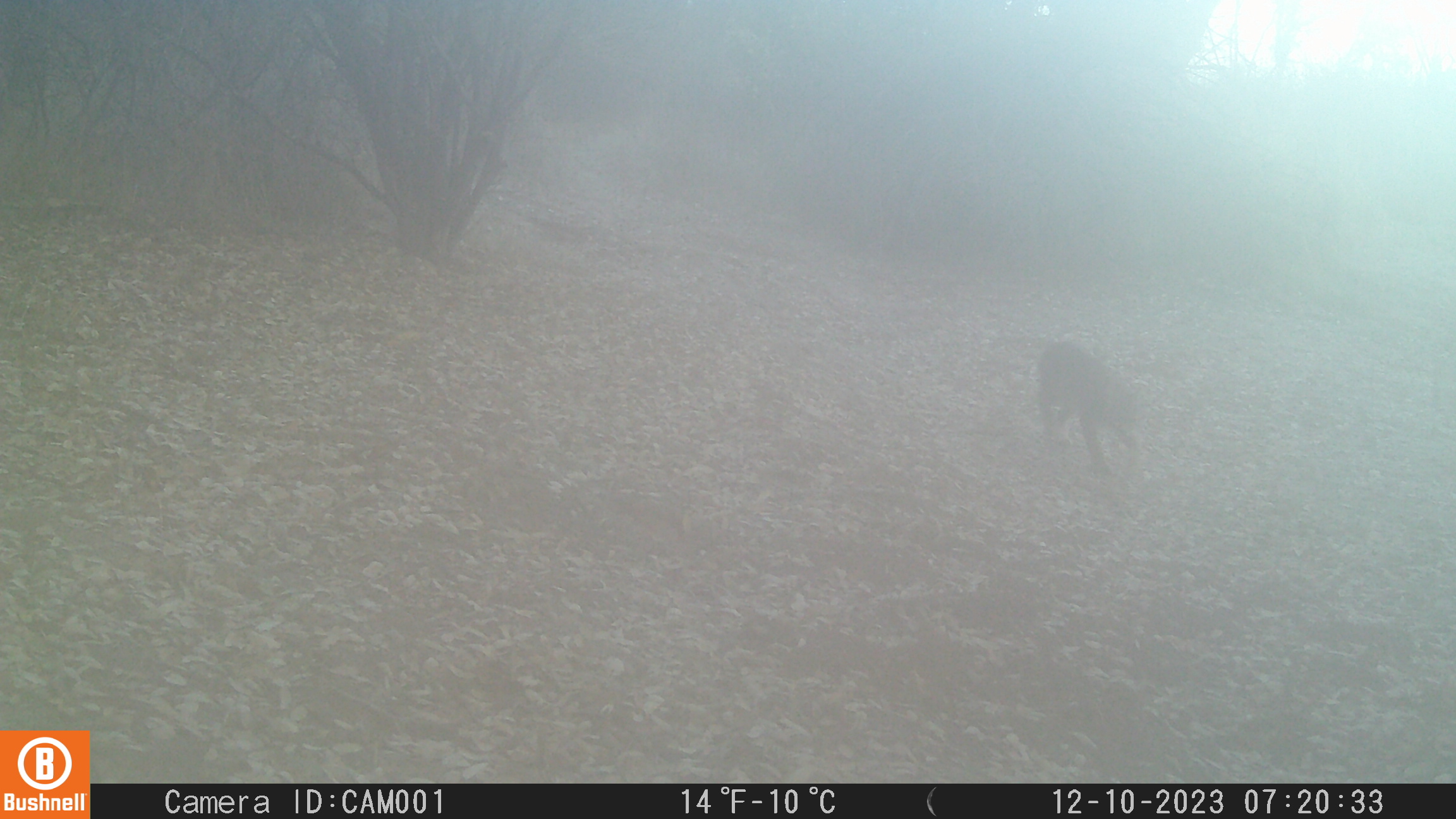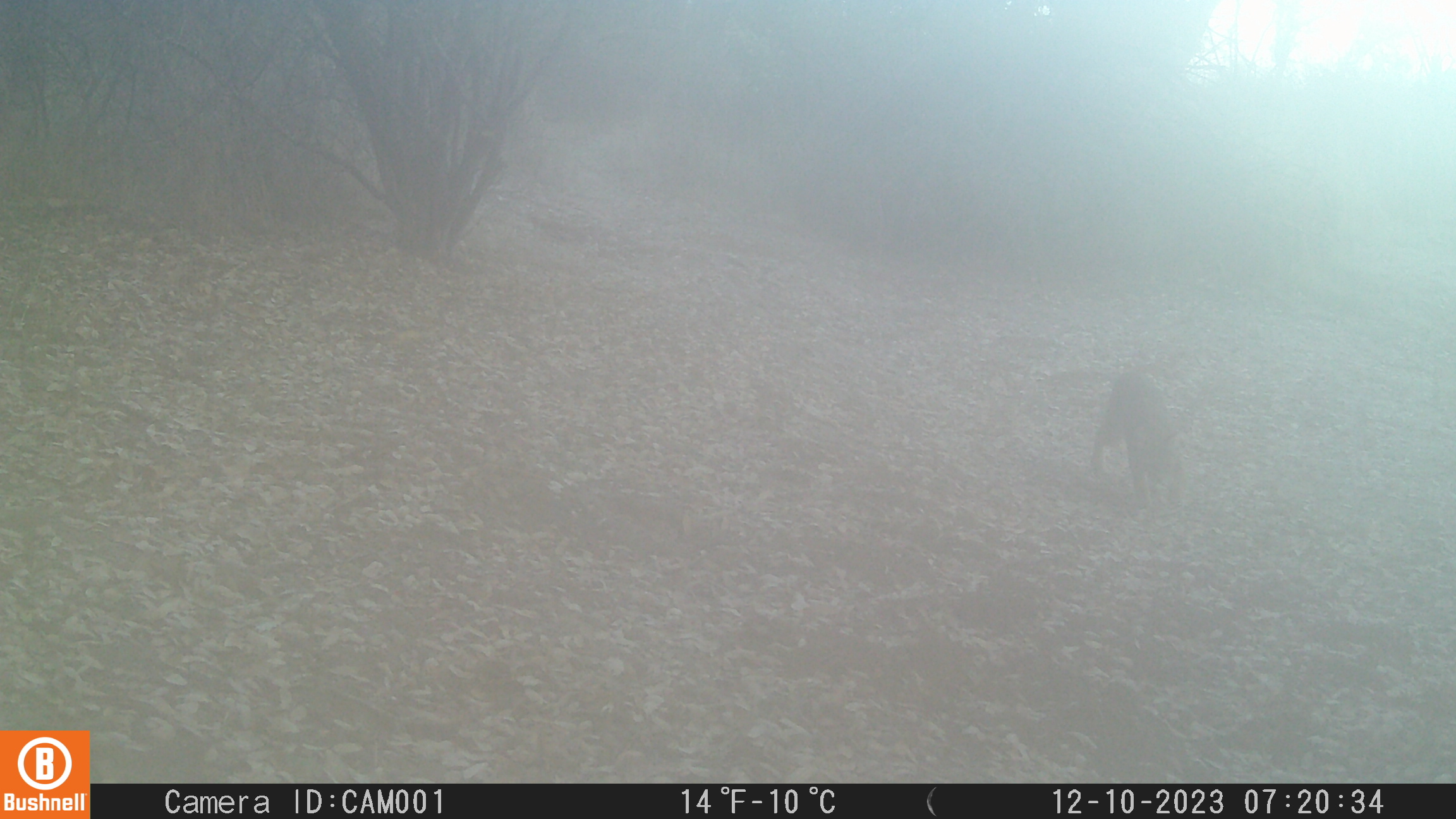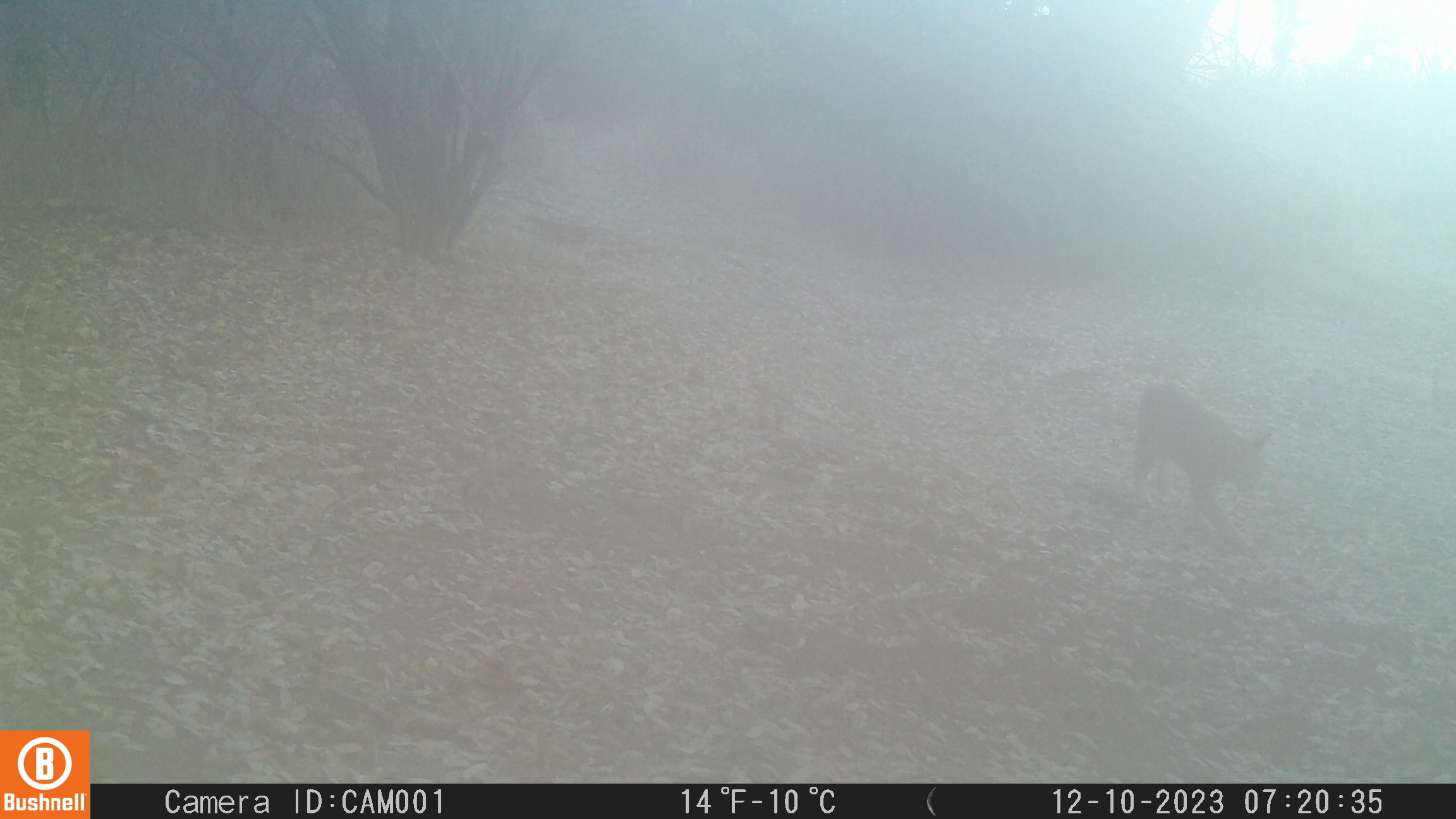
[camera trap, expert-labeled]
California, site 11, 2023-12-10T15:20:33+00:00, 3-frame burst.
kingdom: Animalia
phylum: Chordata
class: Mammalia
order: Carnivora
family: Felidae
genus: Lynx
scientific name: Lynx rufus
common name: bobcat